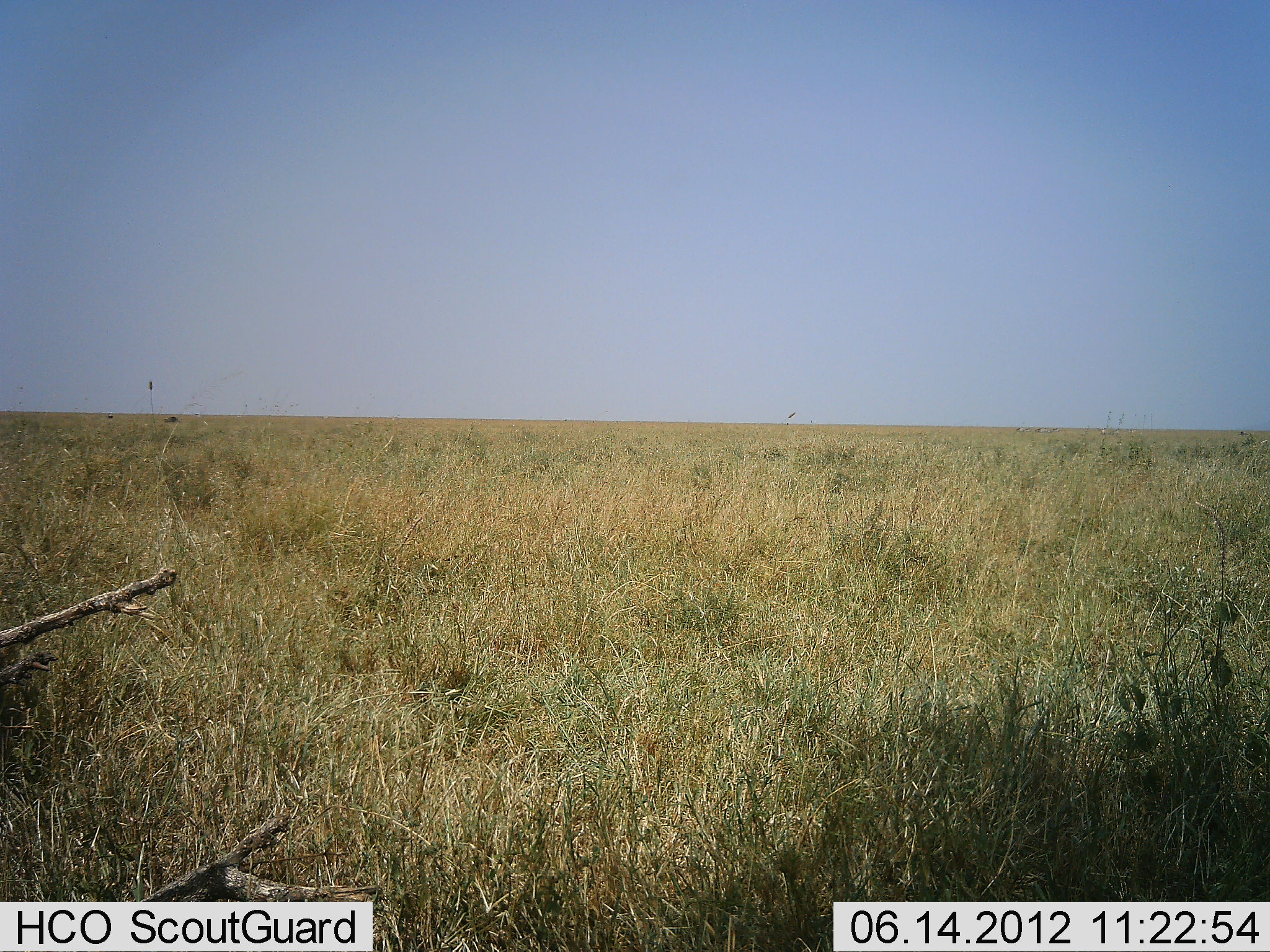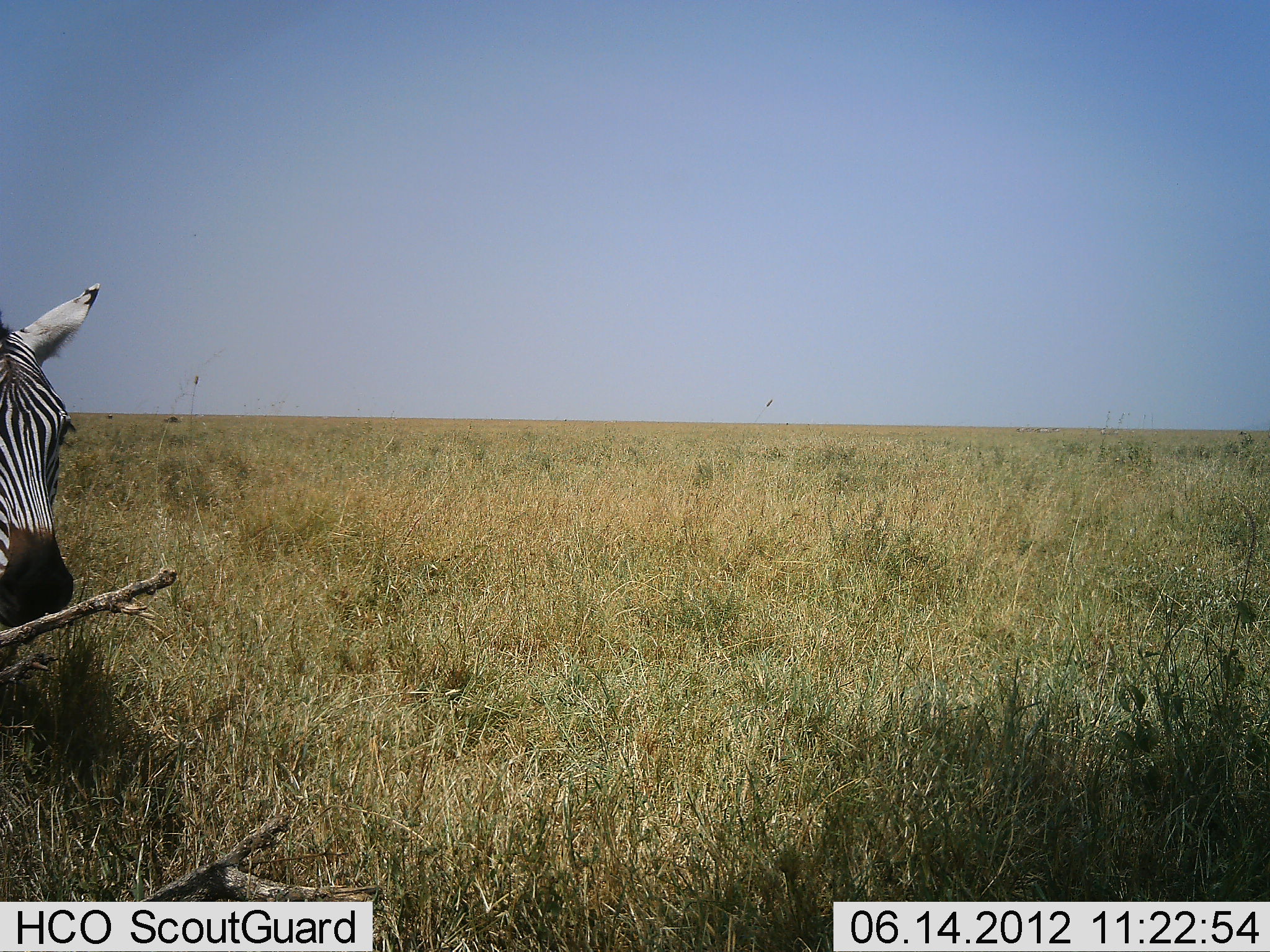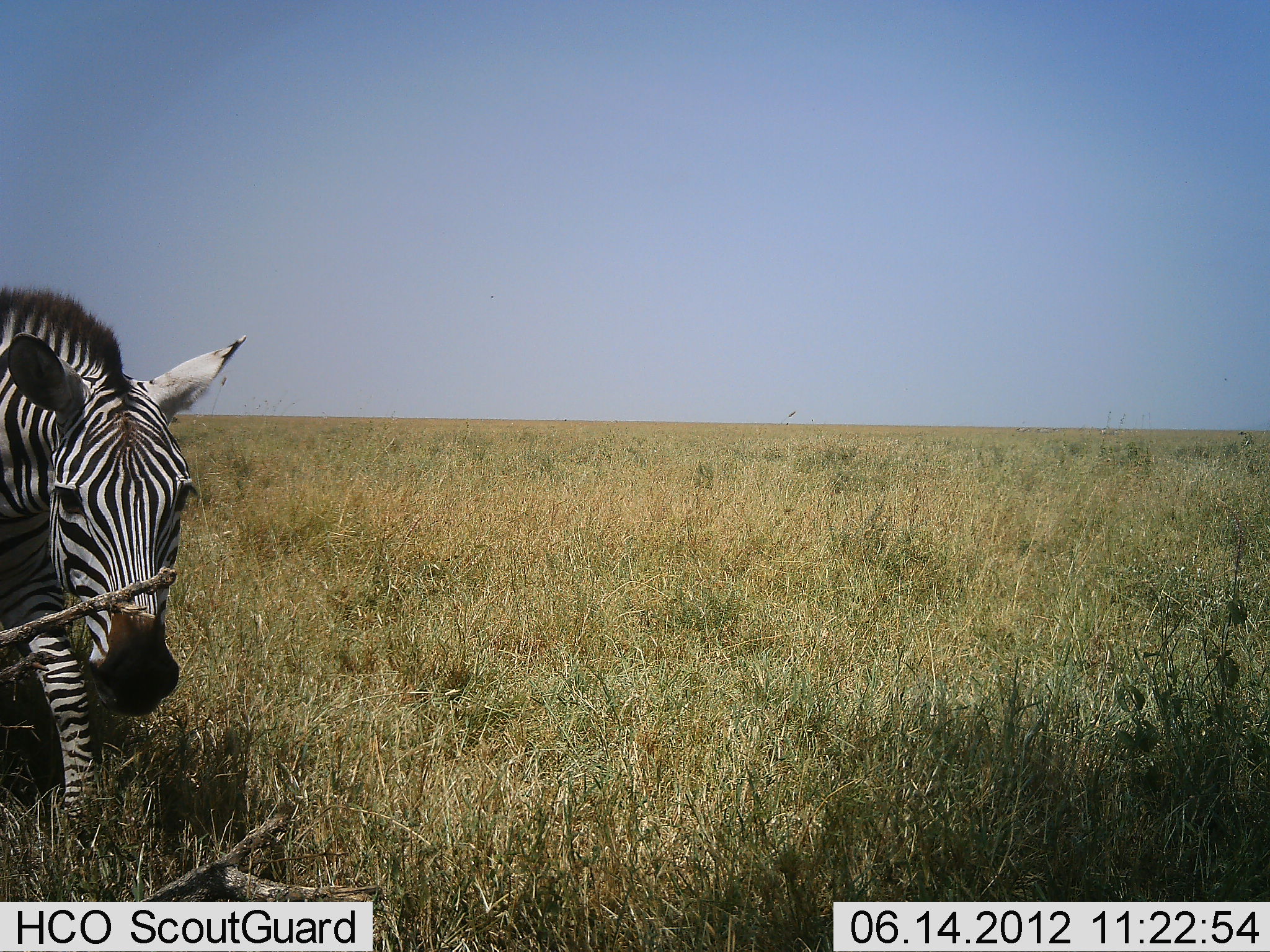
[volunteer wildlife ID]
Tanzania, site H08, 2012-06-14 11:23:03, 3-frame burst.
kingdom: Animalia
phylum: Chordata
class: Mammalia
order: Perissodactyla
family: Equidae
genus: Equus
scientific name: Equus quagga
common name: plains zebra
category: zebra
Zebra (plains zebra) (Equus quagga), count 1. Behavior (volunteer vote fractions): standing 10%, resting 0%, moving 90%, interacting 0%. Young present (vote fraction): 0%. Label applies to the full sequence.